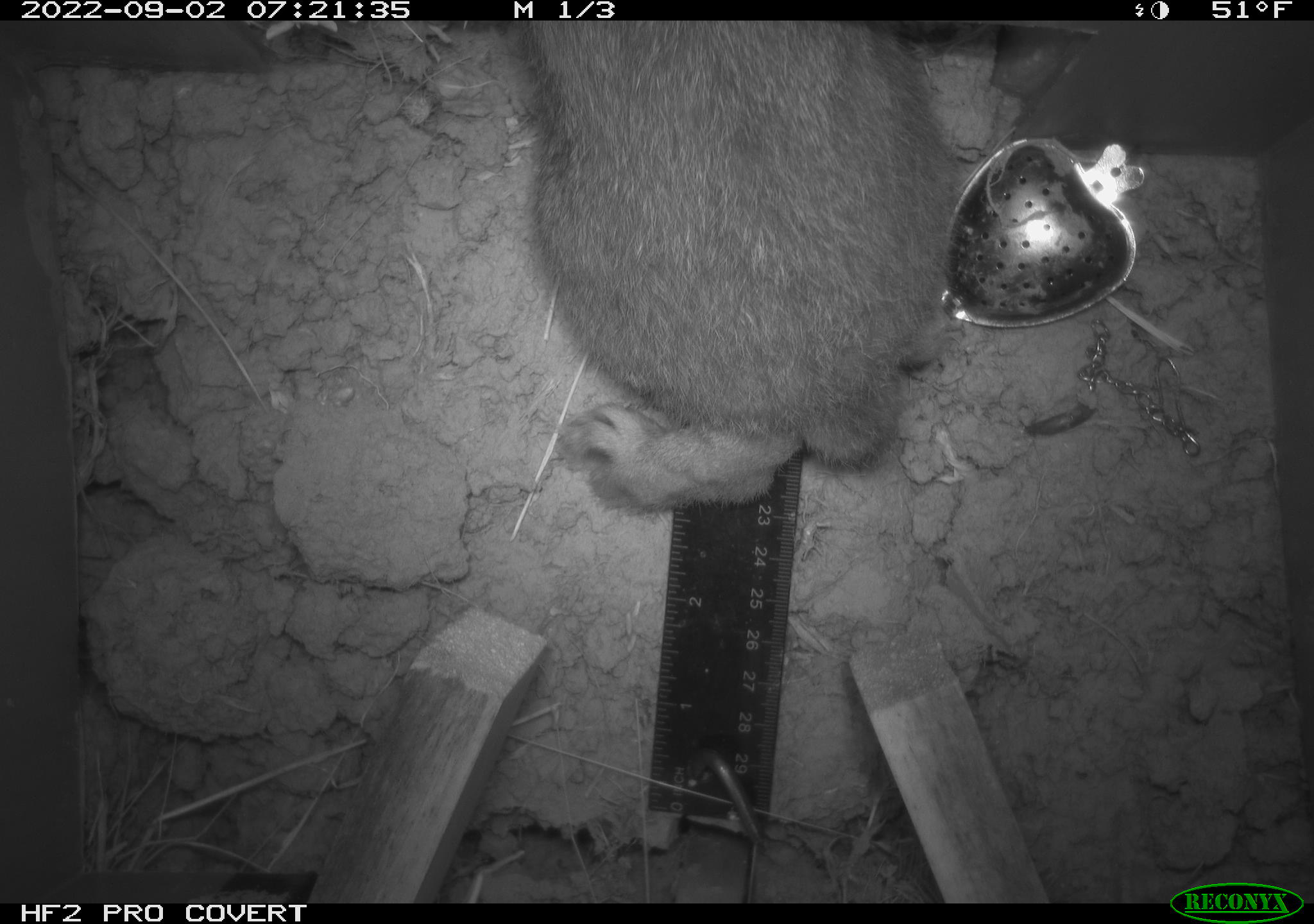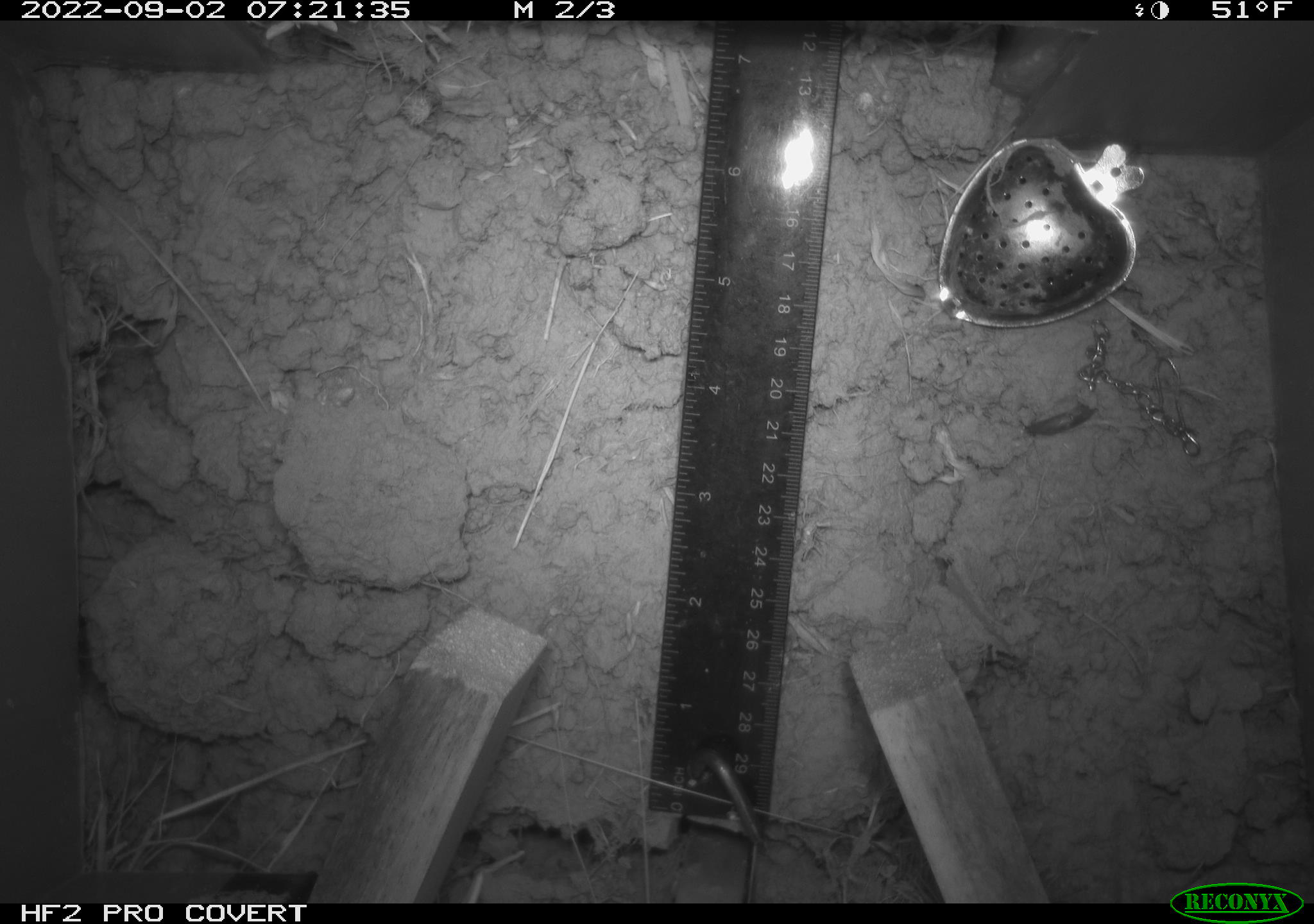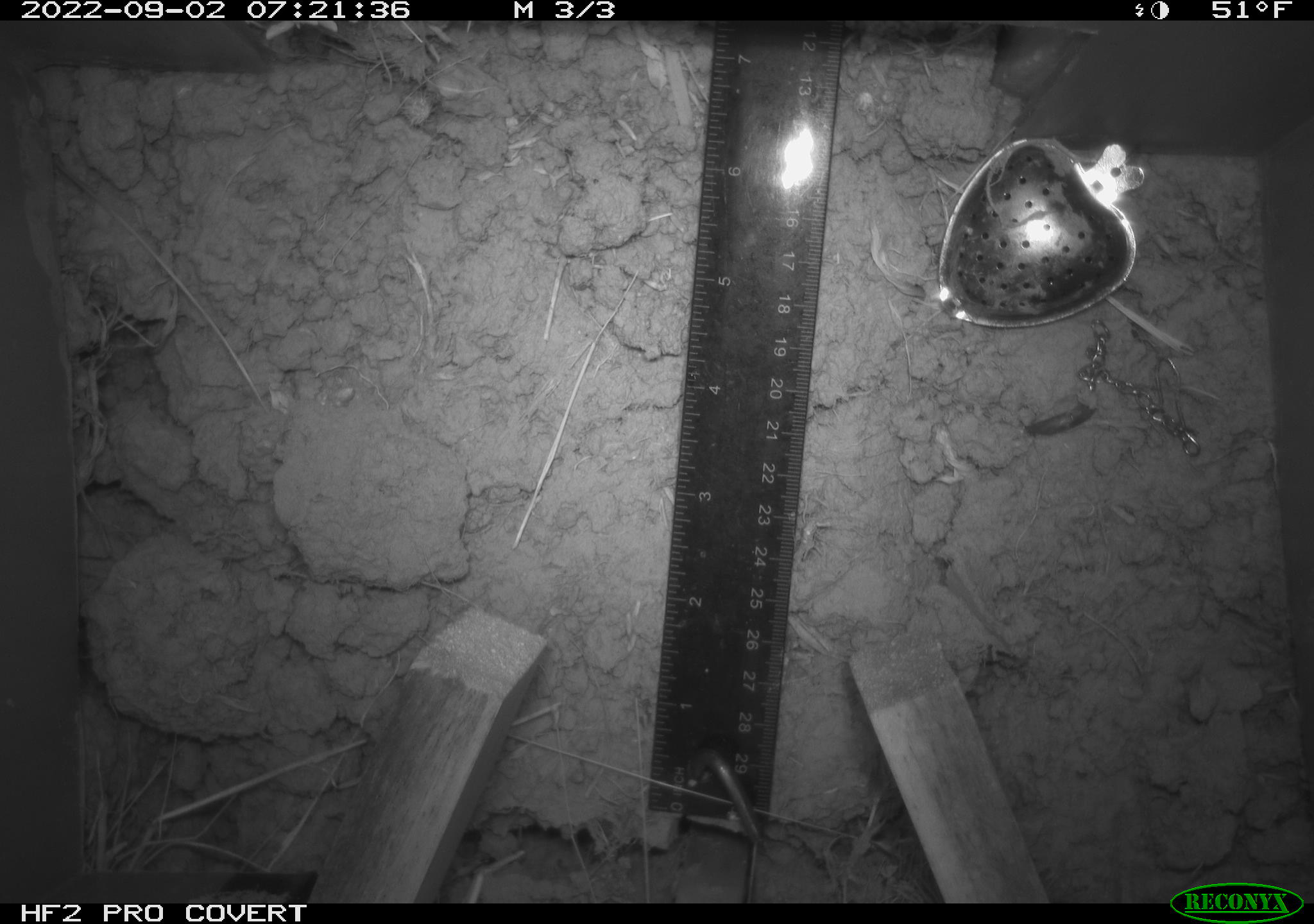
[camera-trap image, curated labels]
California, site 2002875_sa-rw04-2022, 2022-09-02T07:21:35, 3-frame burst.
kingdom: Animalia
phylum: Chordata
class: Mammalia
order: Lagomorpha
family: Leporidae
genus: Sylvilagus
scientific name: Sylvilagus bachmani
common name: brush rabbit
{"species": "brush rabbit (Sylvilagus bachmani)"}